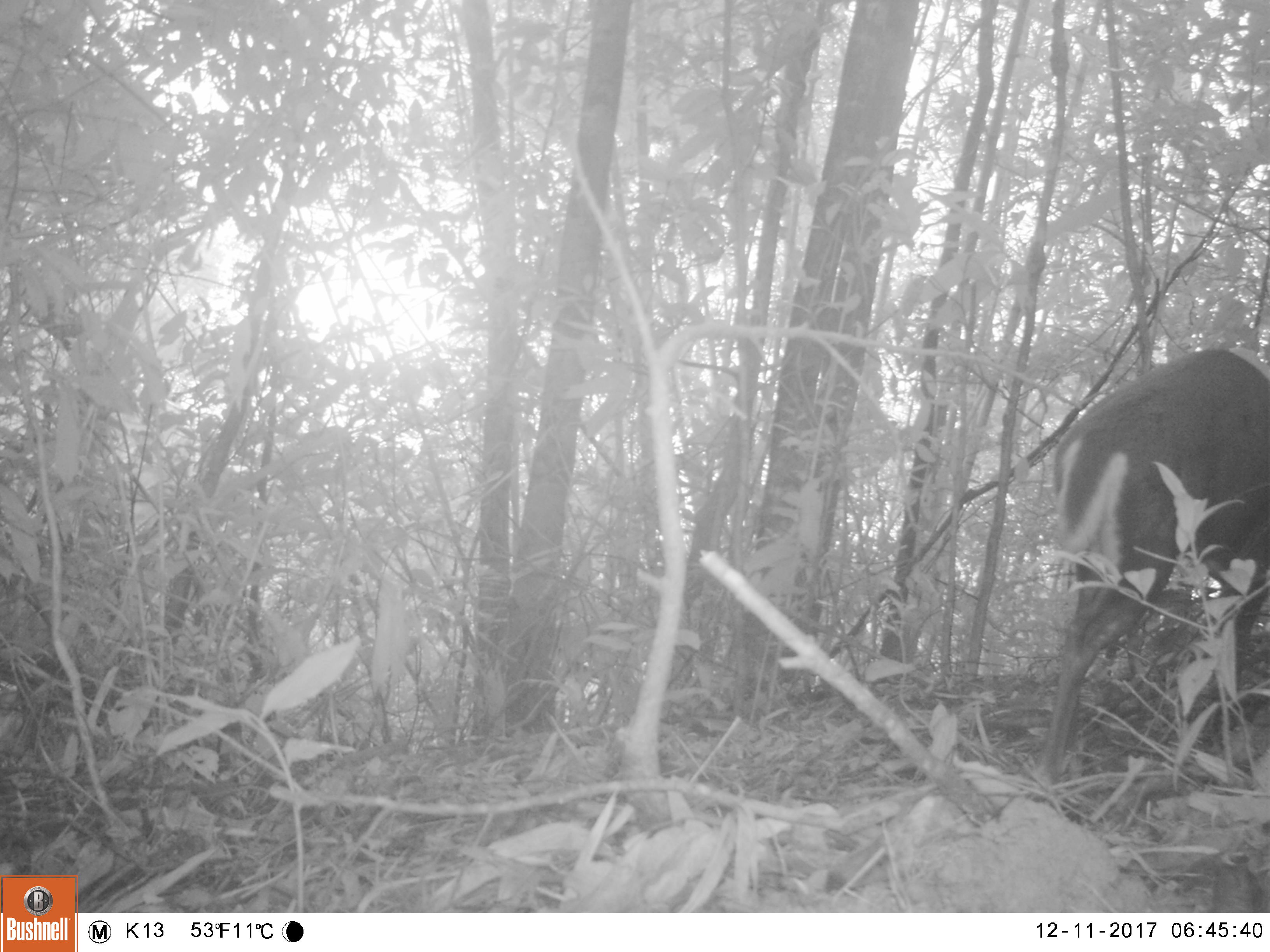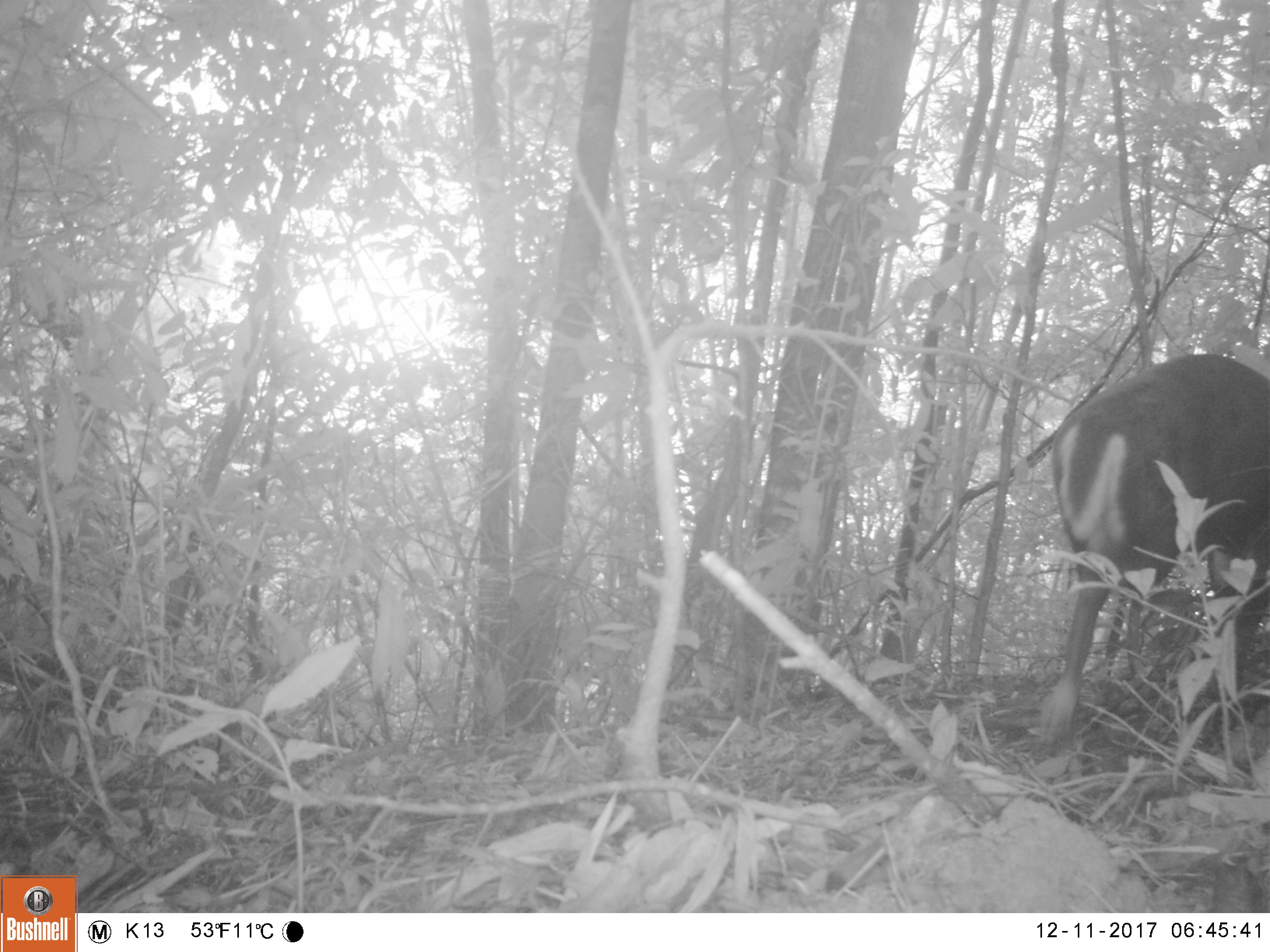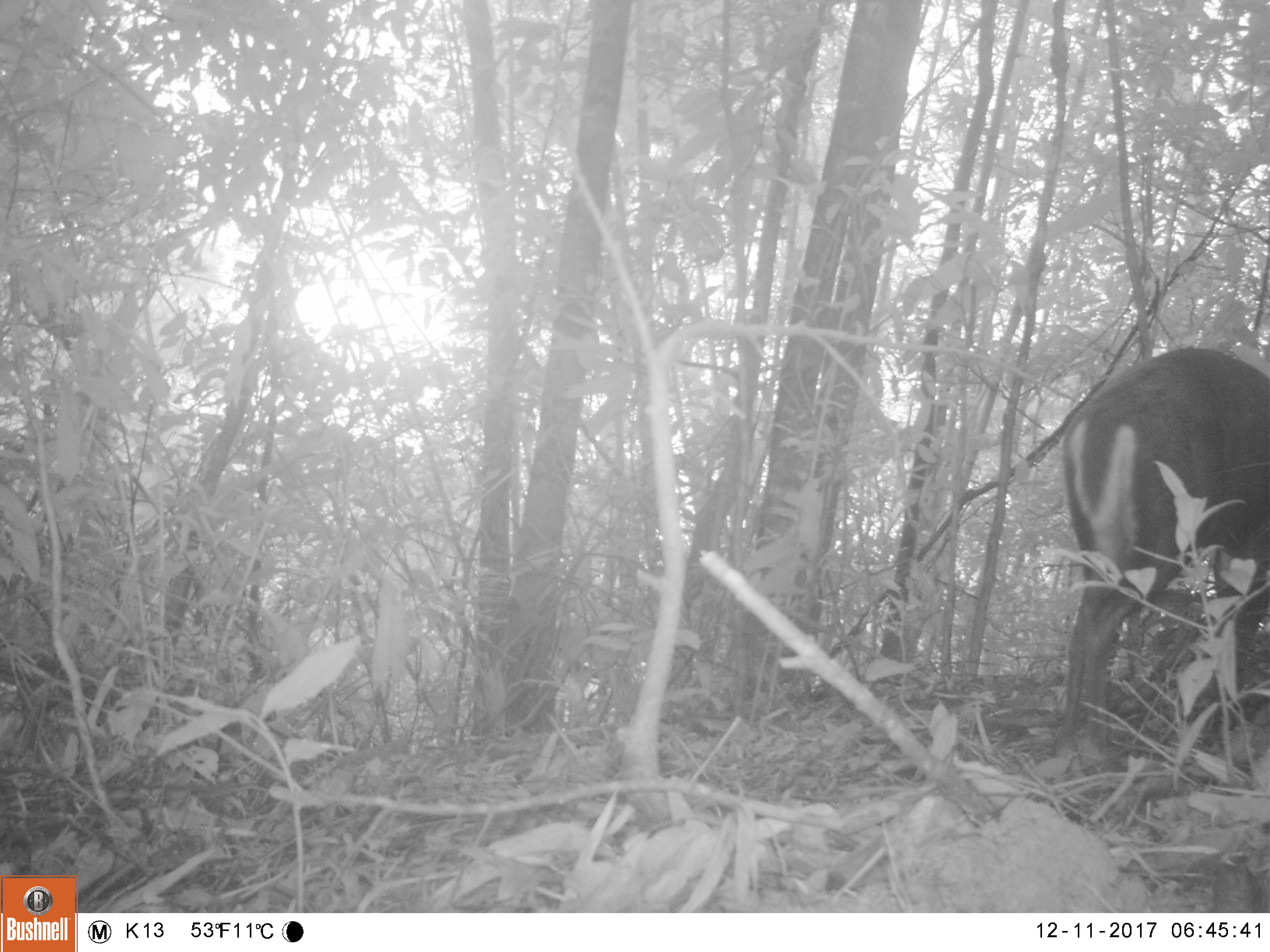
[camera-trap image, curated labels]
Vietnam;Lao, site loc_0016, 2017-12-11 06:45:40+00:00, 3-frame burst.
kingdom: Animalia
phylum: Chordata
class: Mammalia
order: Artiodactyla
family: Cervidae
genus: Muntiacus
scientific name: Muntiacus rooseveltorum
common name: roosevelt's muntjac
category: roosevelts muntjac group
Roosevelts muntjac group (roosevelt's muntjac) (Muntiacus rooseveltorum). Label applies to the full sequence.